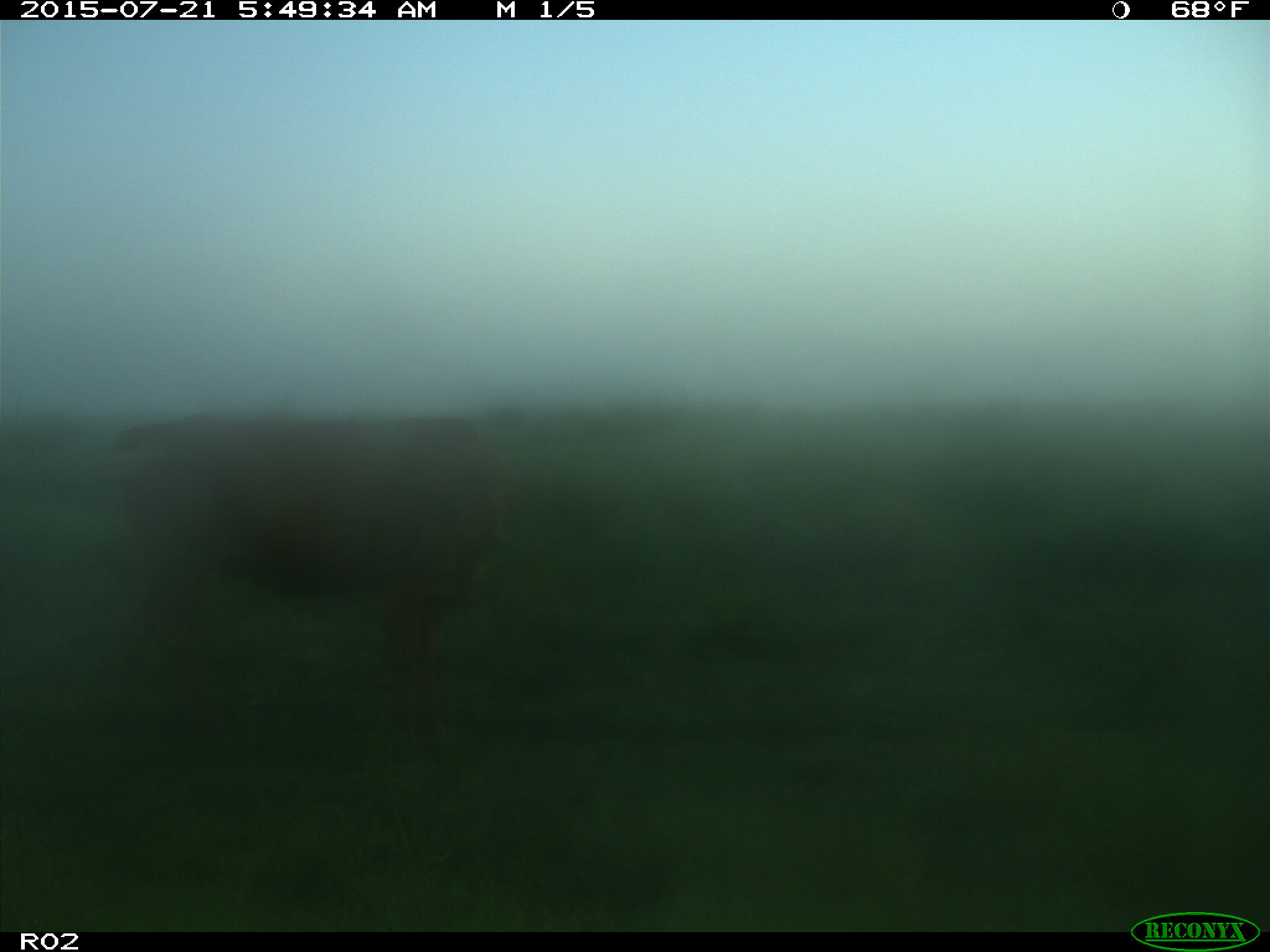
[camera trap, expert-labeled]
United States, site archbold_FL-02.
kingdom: Animalia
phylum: Chordata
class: Mammalia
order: Artiodactyla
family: Bovidae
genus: Bos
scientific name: Bos taurus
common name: domestic cow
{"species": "Bos taurus (domestic cow)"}